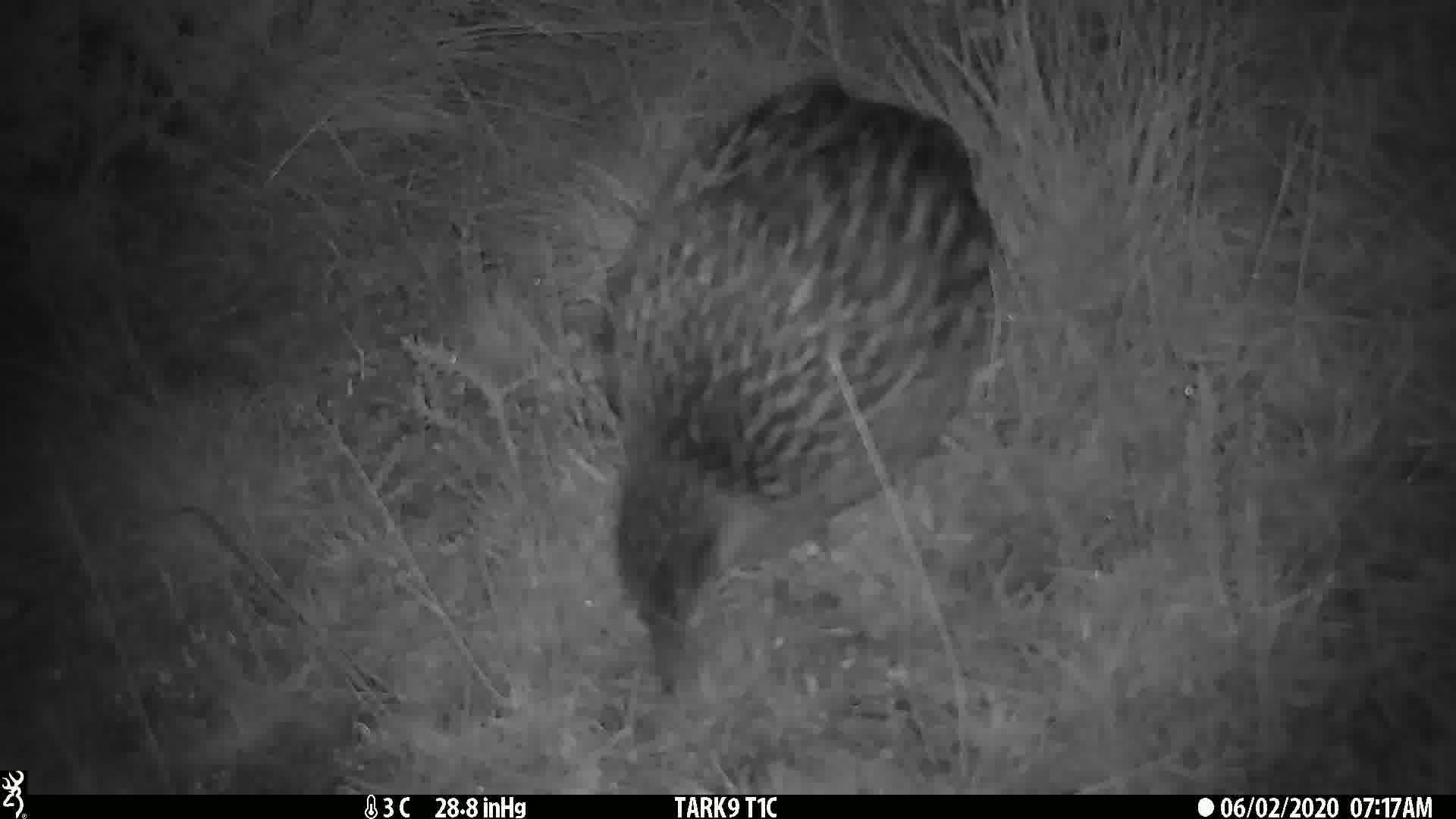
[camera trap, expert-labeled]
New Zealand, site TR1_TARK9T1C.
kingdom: Animalia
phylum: Chordata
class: Aves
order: Gruiformes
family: Rallidae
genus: Gallirallus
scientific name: Gallirallus australis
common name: weka